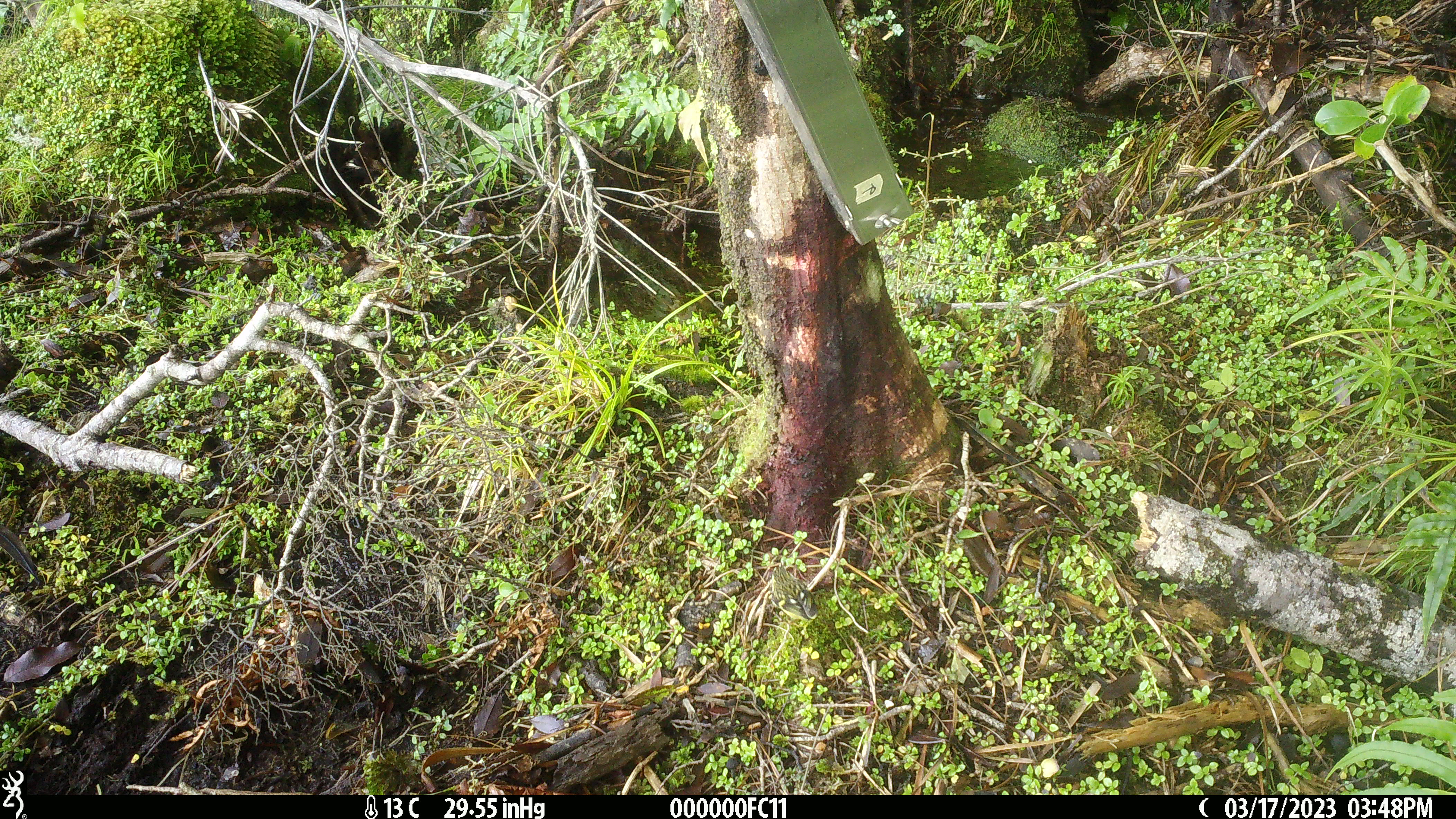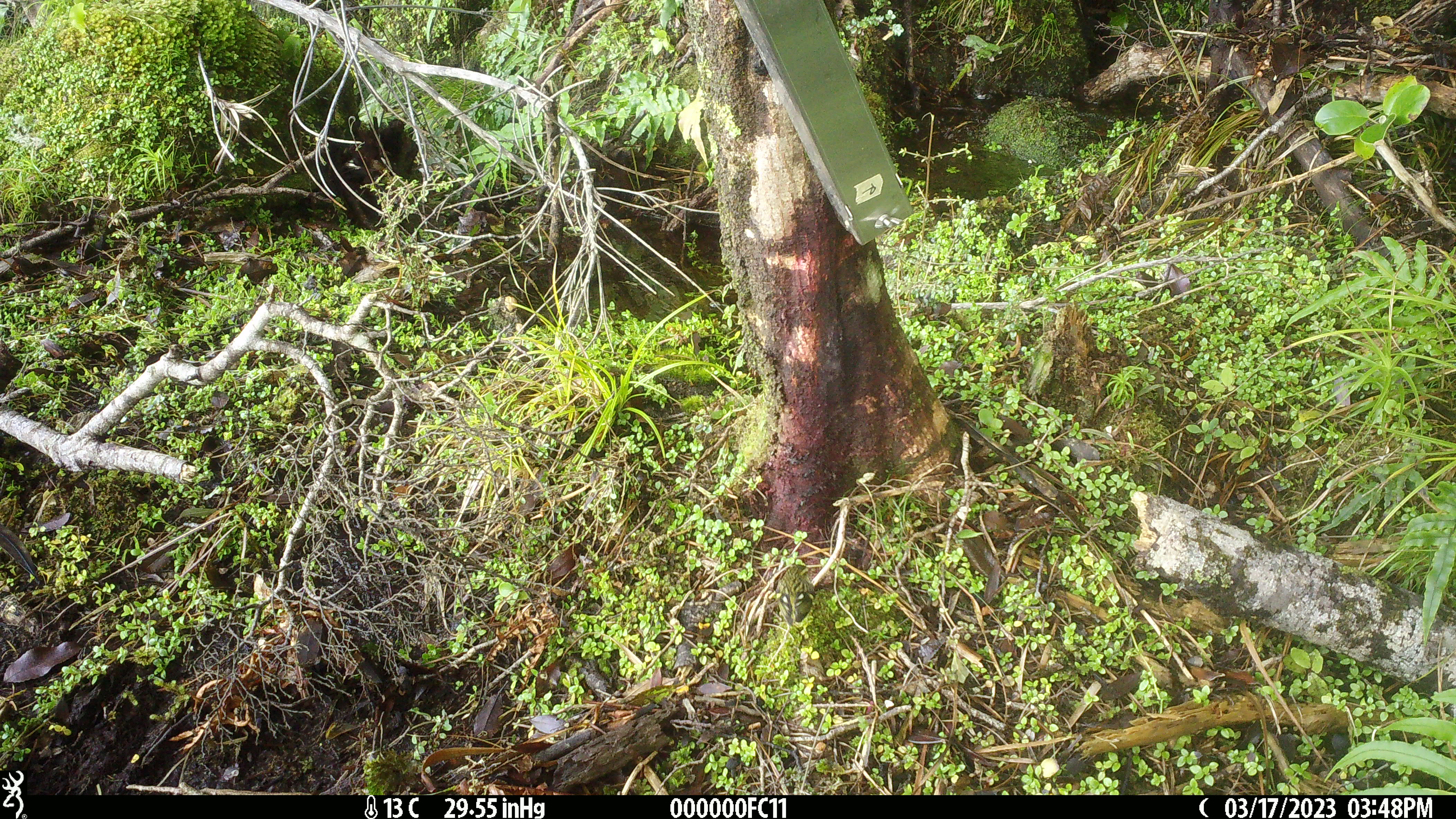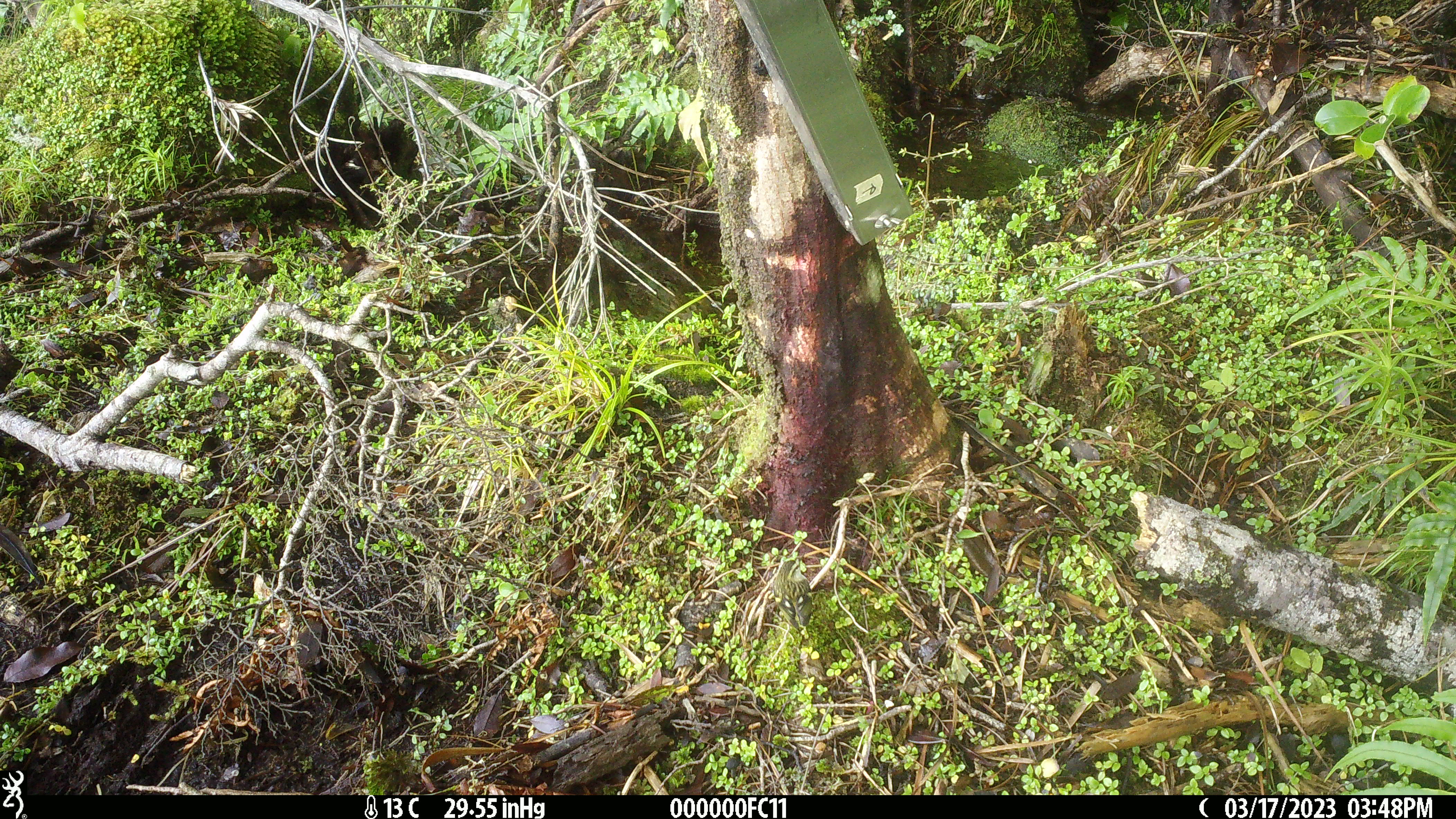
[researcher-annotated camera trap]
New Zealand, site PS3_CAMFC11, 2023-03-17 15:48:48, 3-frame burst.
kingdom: Animalia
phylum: Chordata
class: Aves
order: Passeriformes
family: Acanthisittidae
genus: Acanthisitta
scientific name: Acanthisitta chloris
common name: rifleman